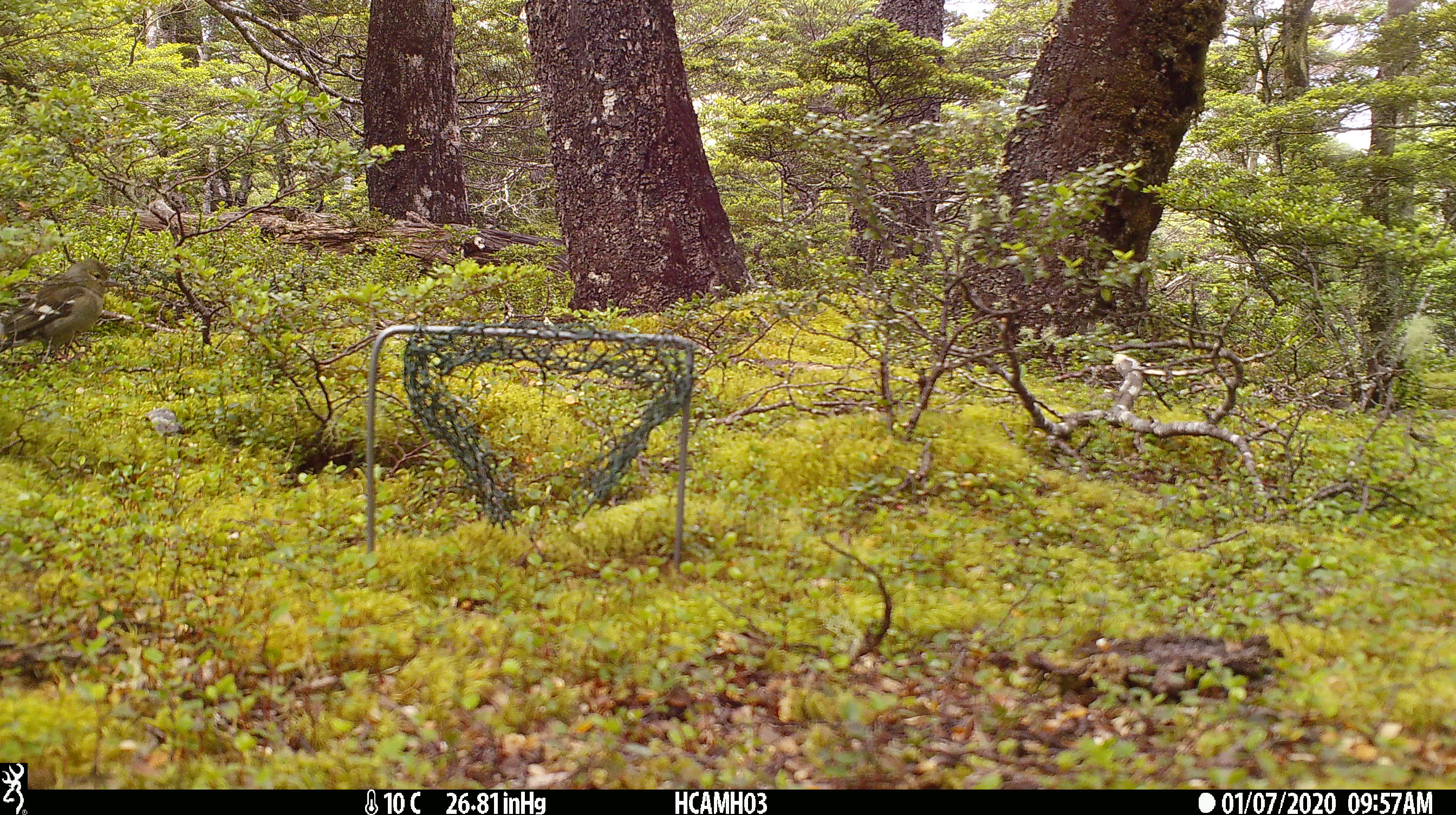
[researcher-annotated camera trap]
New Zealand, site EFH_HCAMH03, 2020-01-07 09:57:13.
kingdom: Animalia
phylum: Chordata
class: Aves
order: Passeriformes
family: Fringillidae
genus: Fringilla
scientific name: Fringilla coelebs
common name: common chaffinch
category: chaffinch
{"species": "chaffinch (common chaffinch) (Fringilla coelebs)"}